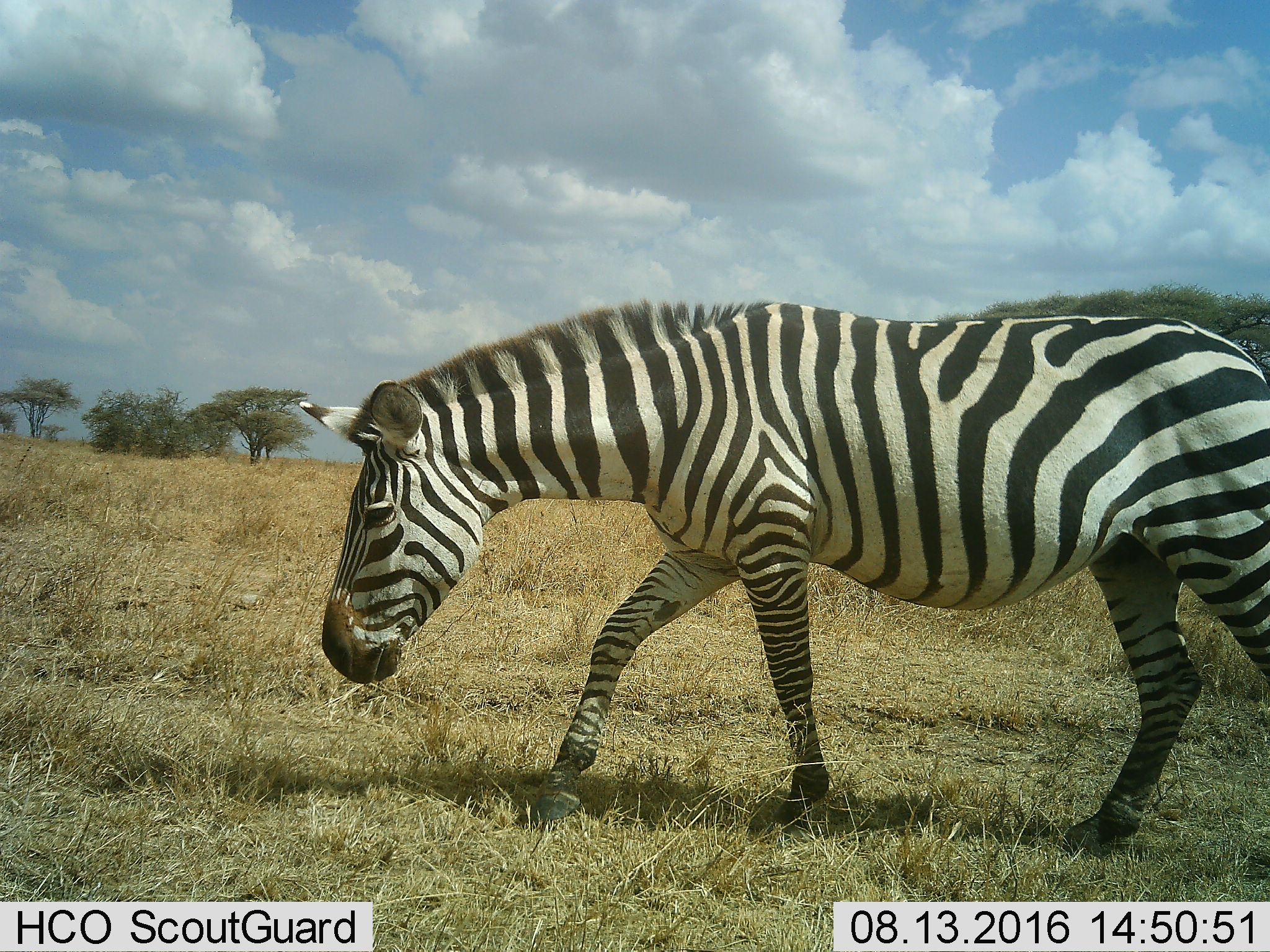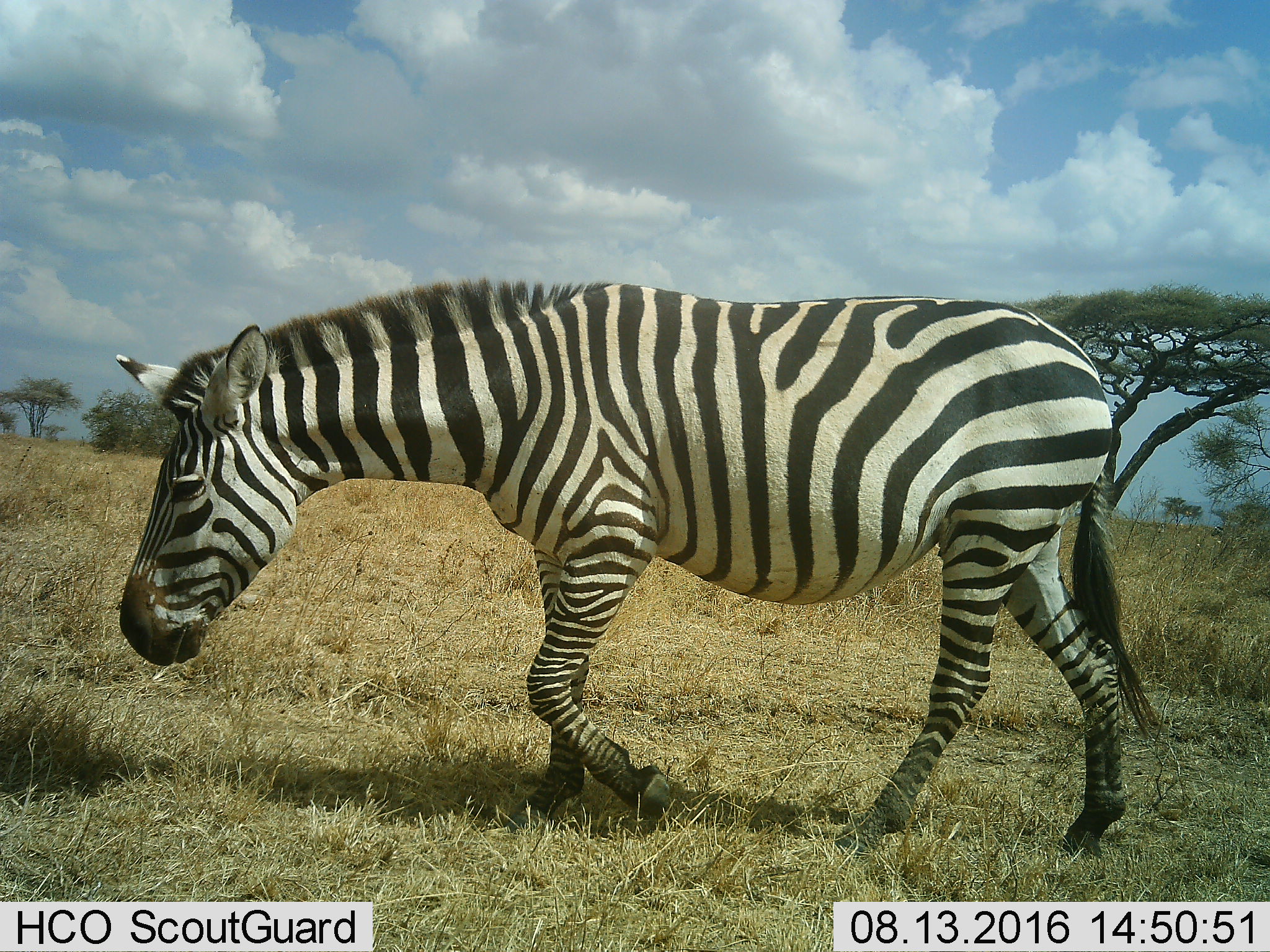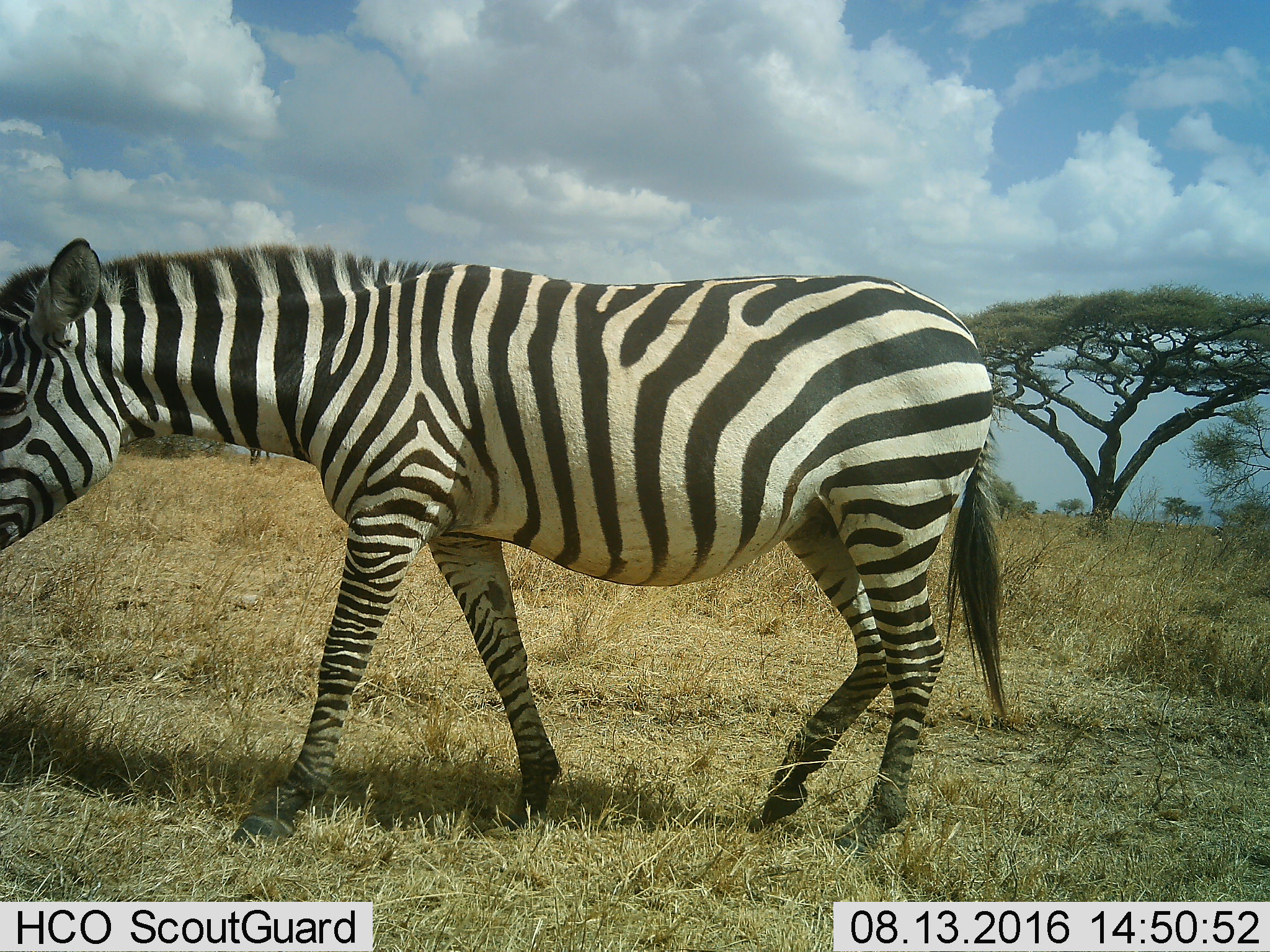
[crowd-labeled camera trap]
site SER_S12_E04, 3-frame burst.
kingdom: Animalia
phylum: Chordata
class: Mammalia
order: Perissodactyla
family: Equidae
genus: Equus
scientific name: Equus quagga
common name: plains zebra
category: zebraplains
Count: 1.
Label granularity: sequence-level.